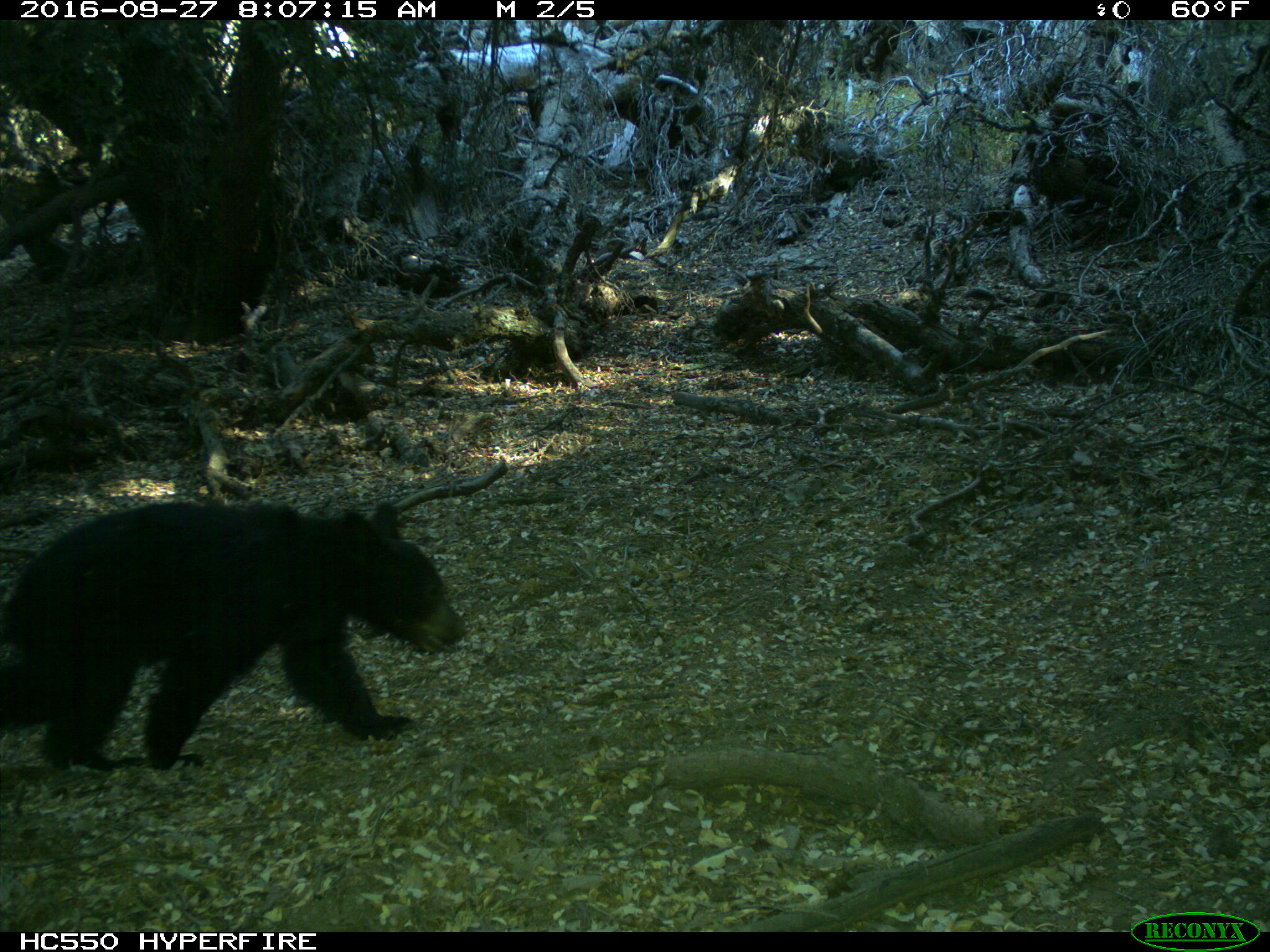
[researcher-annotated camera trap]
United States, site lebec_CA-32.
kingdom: Animalia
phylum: Chordata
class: Mammalia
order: Carnivora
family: Ursidae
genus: Ursus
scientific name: Ursus americanus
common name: american black bear